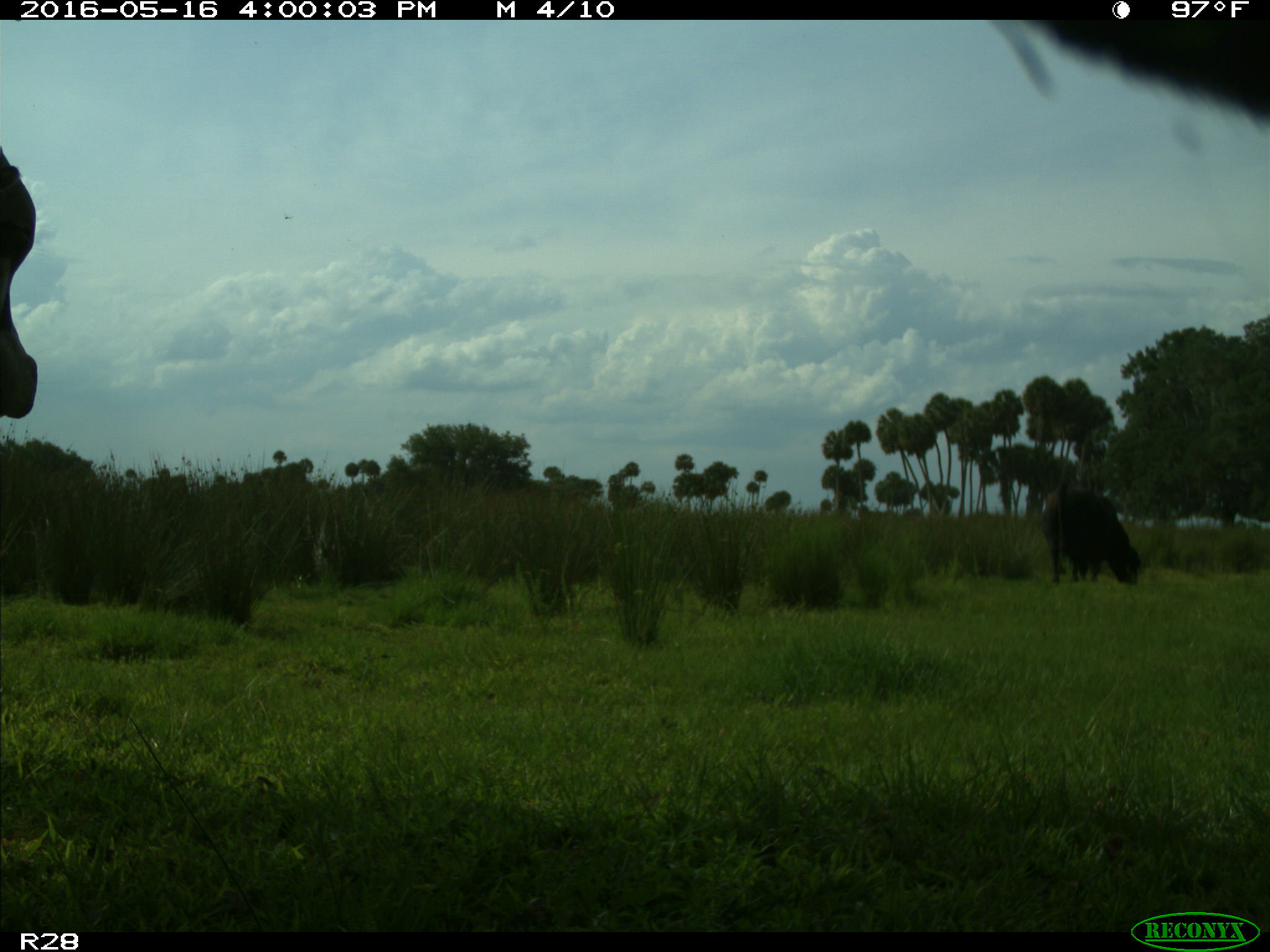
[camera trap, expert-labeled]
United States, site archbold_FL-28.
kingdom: Animalia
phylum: Chordata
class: Mammalia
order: Artiodactyla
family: Bovidae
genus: Bos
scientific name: Bos taurus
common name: domestic cow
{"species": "Bos taurus (domestic cow)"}